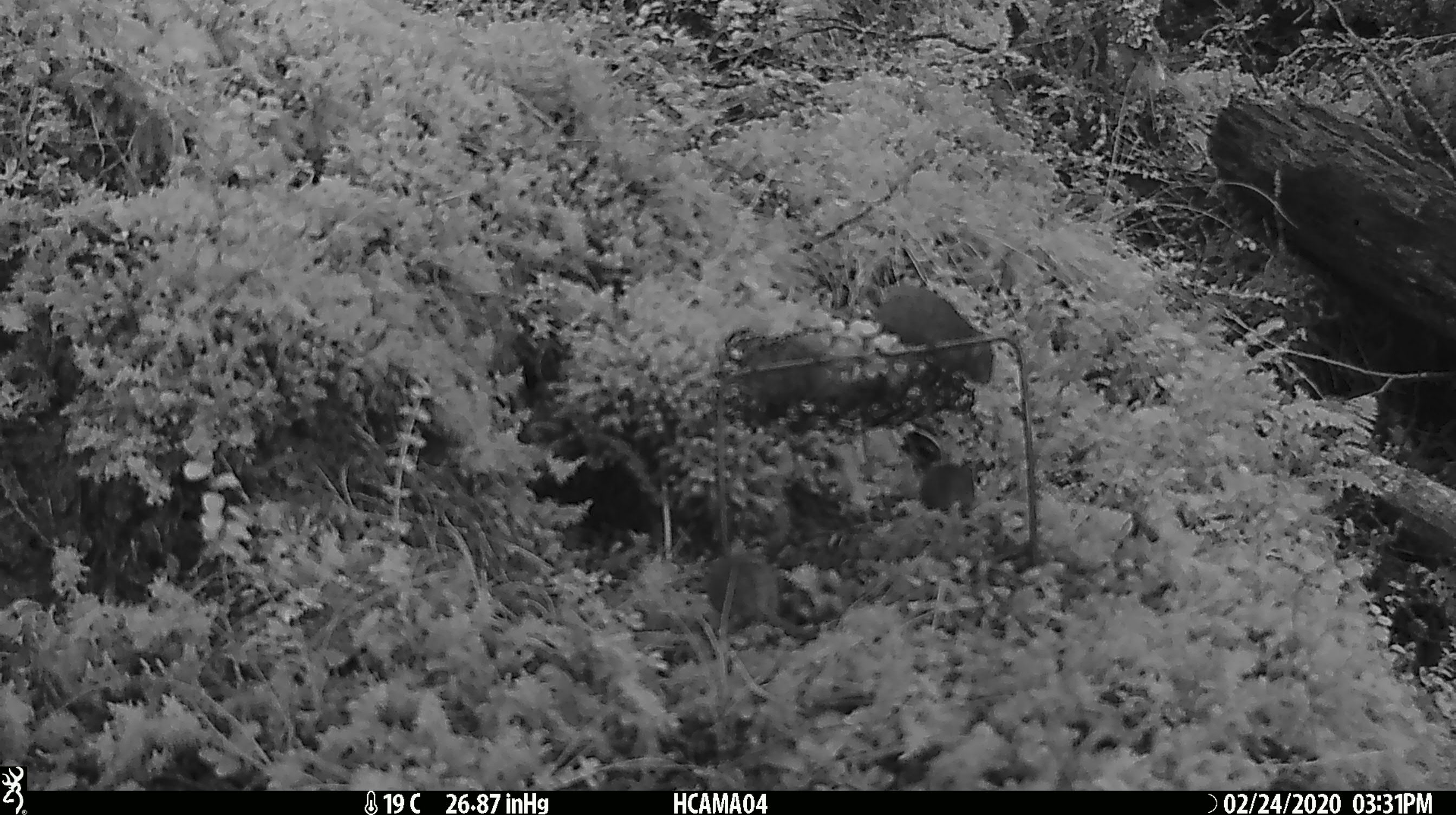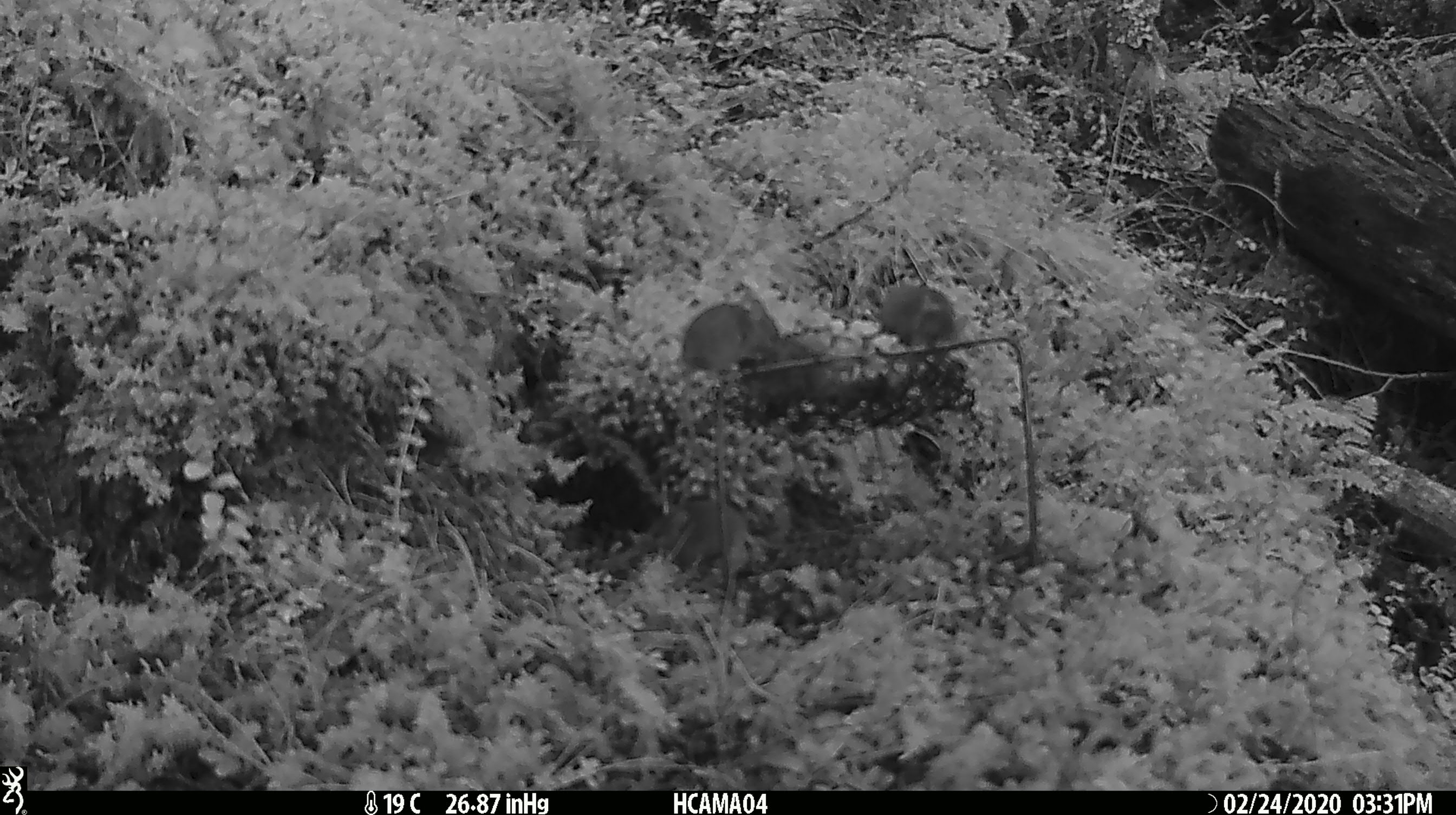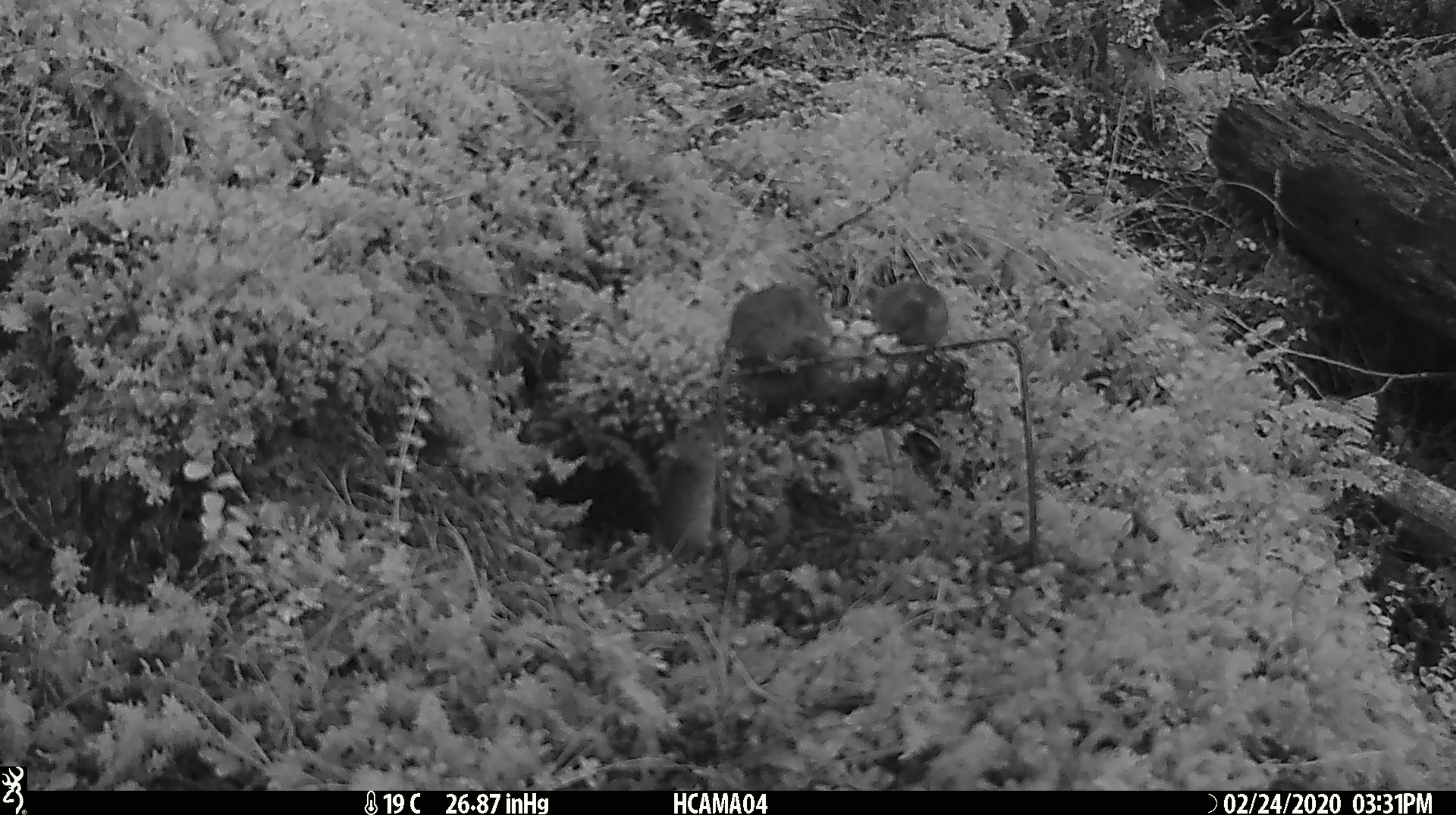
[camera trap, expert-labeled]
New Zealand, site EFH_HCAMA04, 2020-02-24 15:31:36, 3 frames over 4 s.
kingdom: Animalia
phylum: Chordata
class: Mammalia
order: Rodentia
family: Muridae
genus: Mus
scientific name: Mus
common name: mouse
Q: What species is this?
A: Mouse (Mus).